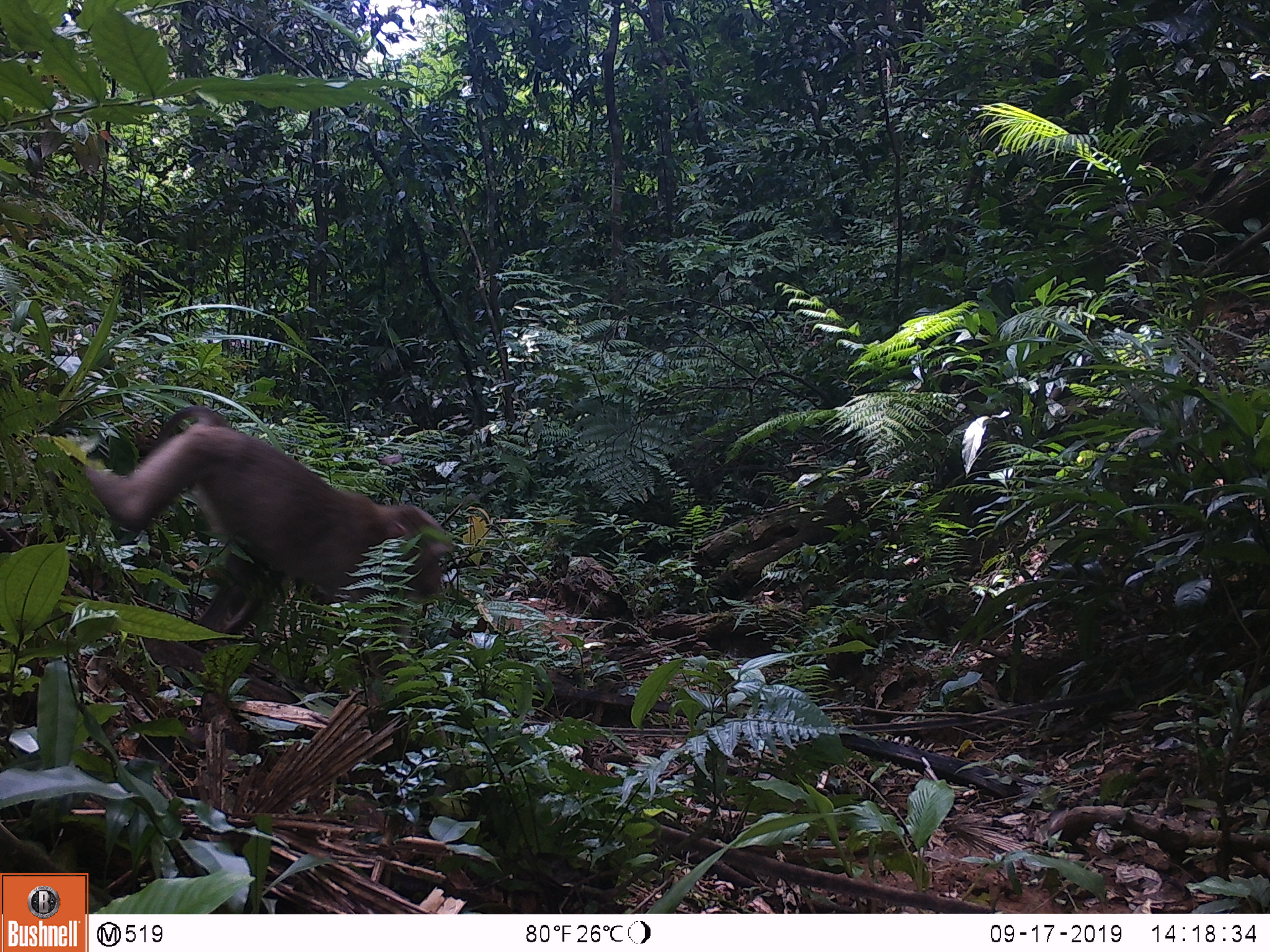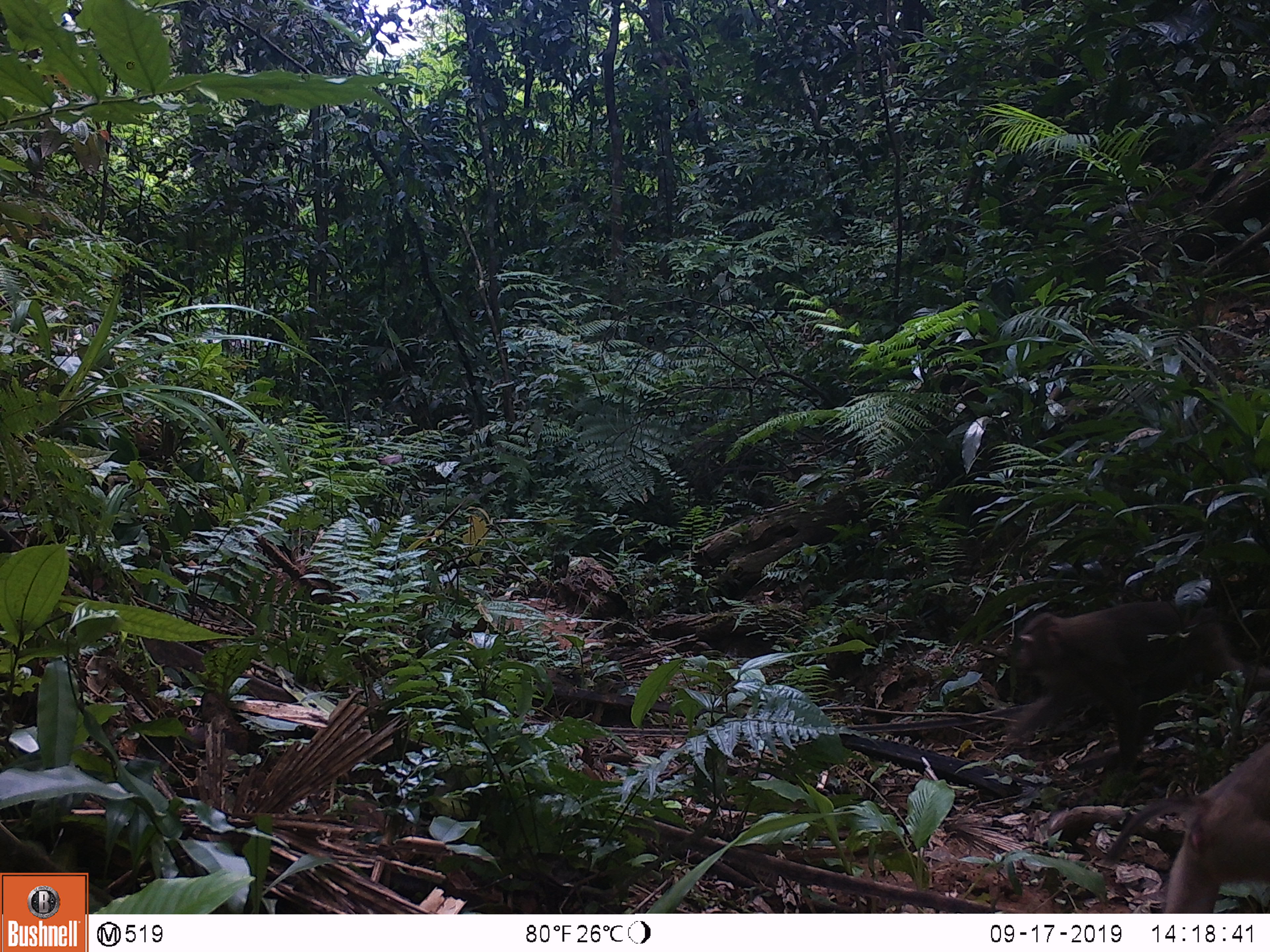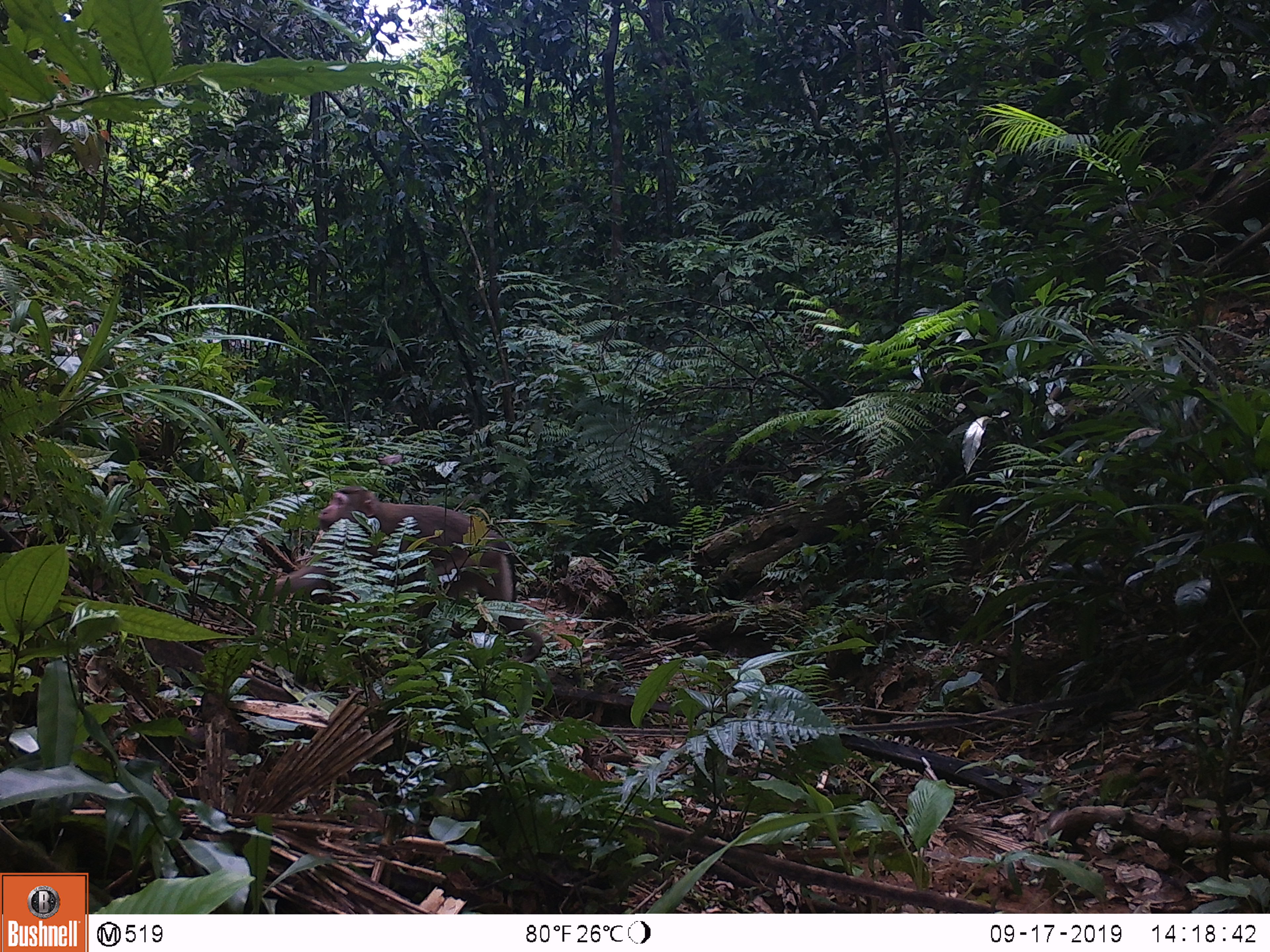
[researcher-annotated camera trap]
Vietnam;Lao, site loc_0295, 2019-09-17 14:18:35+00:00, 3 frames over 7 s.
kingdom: Animalia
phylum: Chordata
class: Mammalia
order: Primates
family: Cercopithecidae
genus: Macaca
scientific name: Macaca nemestrina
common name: pig-tailed macaque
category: pig tailed macaque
Pig tailed macaque (pig-tailed macaque) (Macaca nemestrina). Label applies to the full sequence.